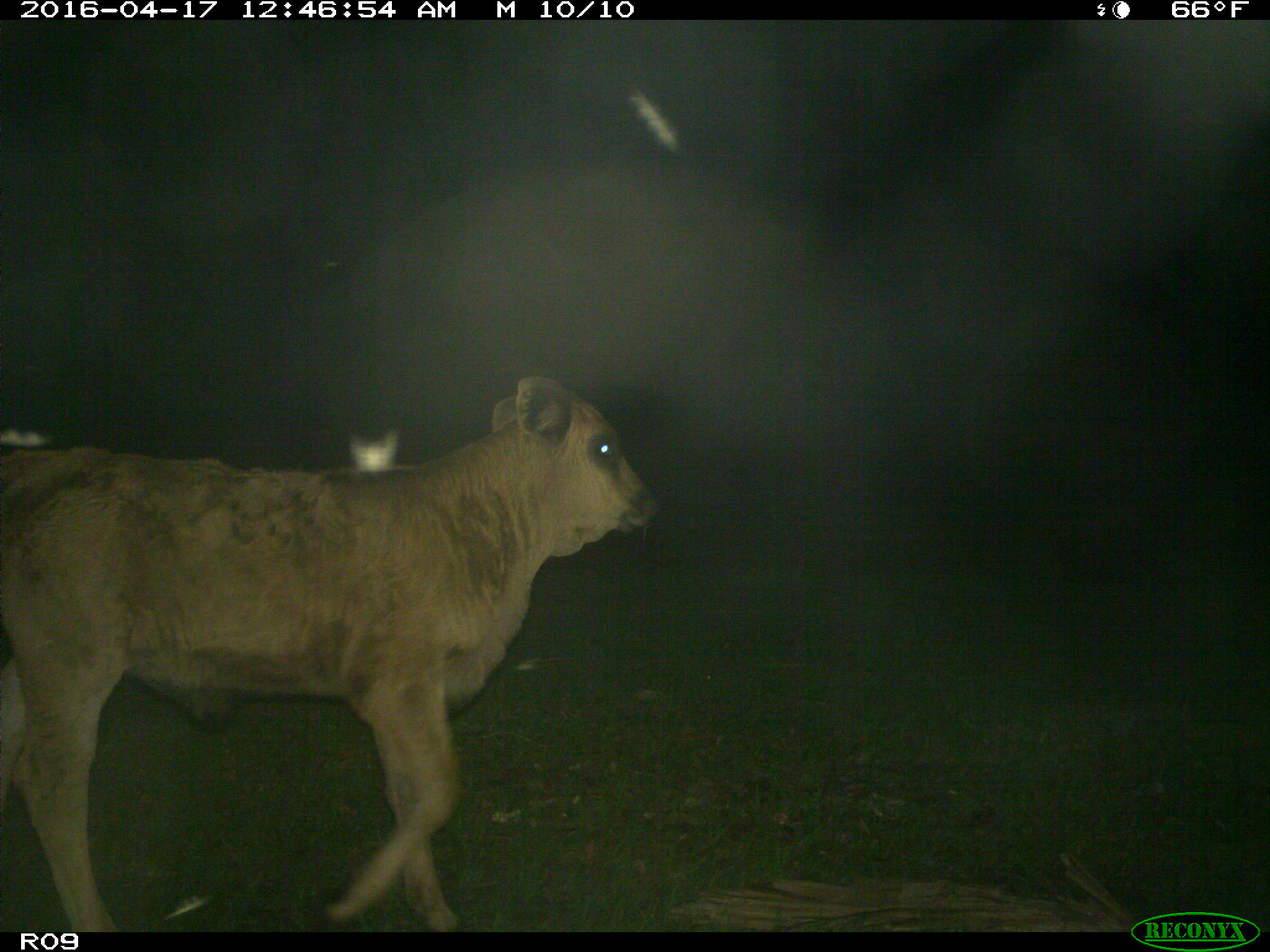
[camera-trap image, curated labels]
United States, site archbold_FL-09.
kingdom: Animalia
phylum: Chordata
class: Mammalia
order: Artiodactyla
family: Bovidae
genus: Bos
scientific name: Bos taurus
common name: domestic cow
Bos taurus (domestic cow).